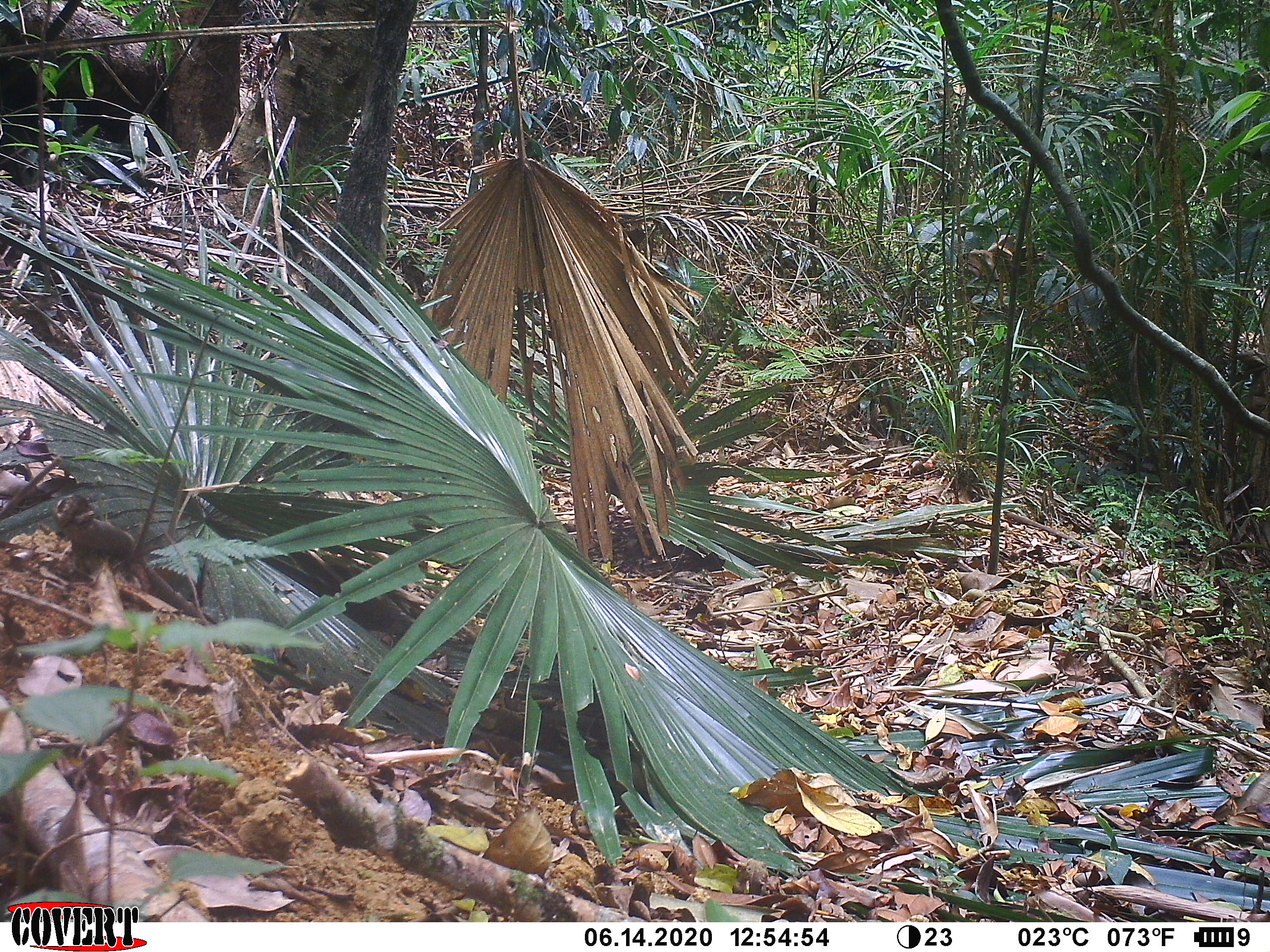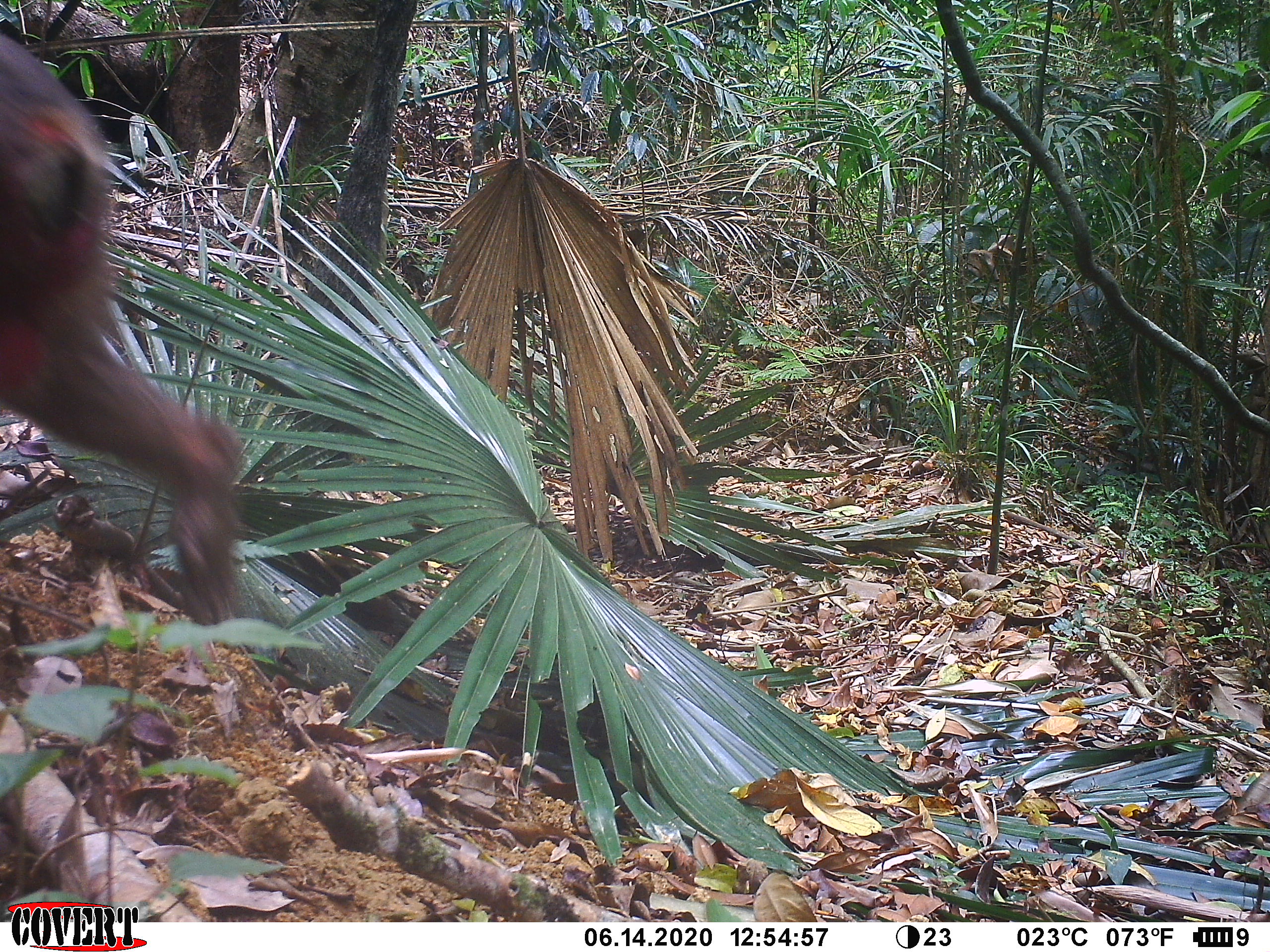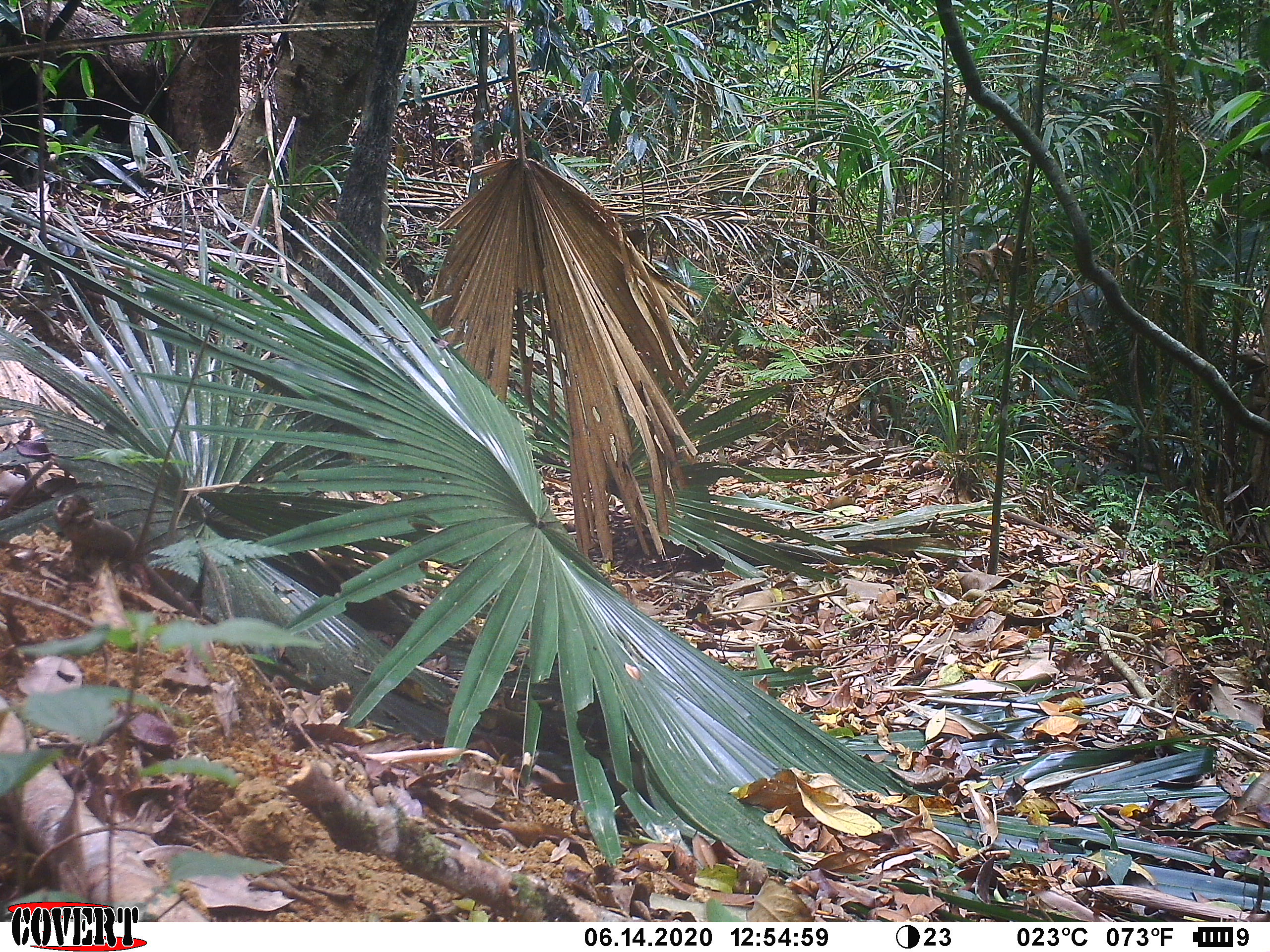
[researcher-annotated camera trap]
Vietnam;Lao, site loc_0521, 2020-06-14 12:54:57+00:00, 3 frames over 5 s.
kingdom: Animalia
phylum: Chordata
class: Mammalia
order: Primates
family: Cercopithecidae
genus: Macaca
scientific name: Macaca arctoides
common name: stump-tailed macaque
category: stump tailed macaque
Stump tailed macaque (stump-tailed macaque) (Macaca arctoides). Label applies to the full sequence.